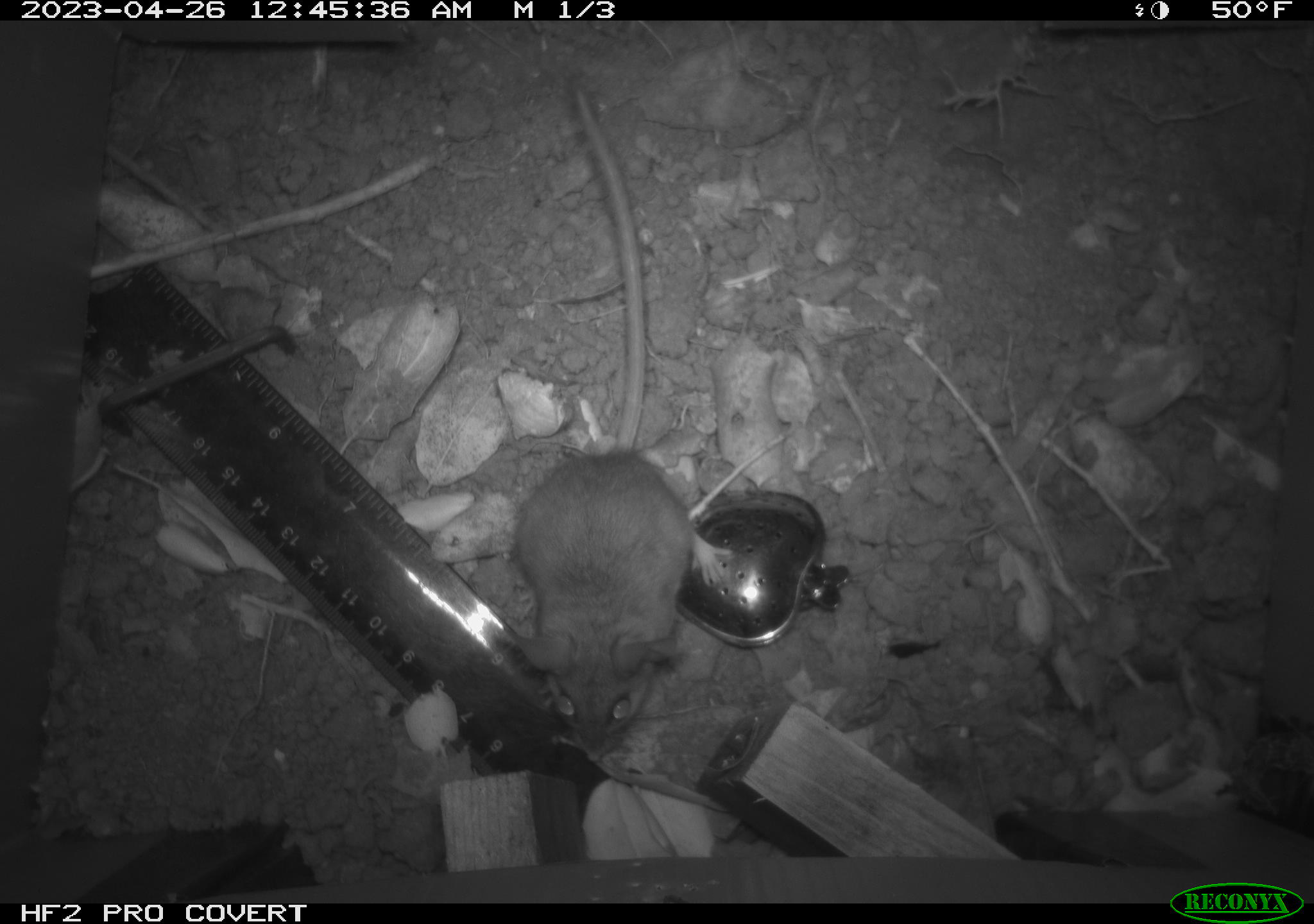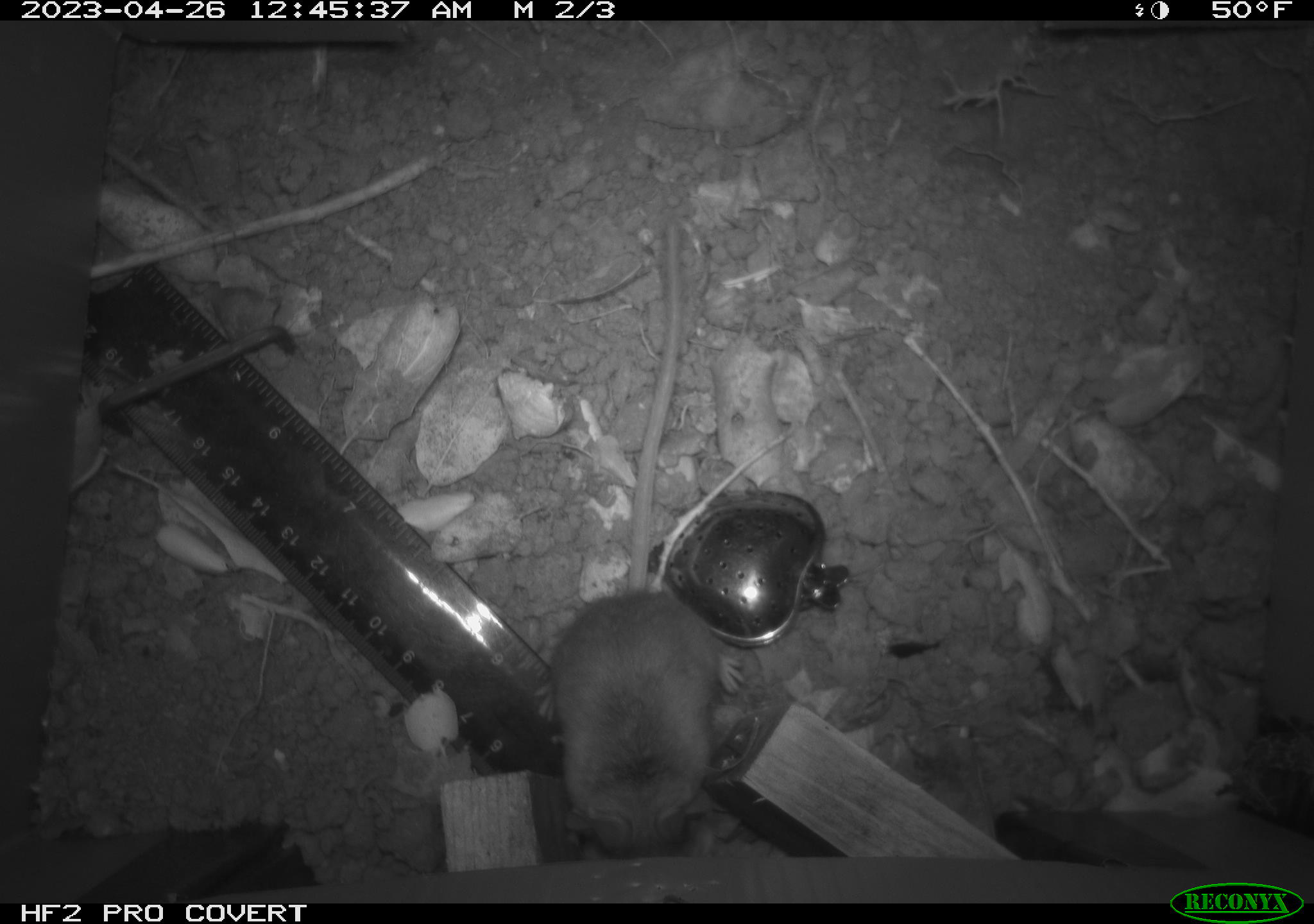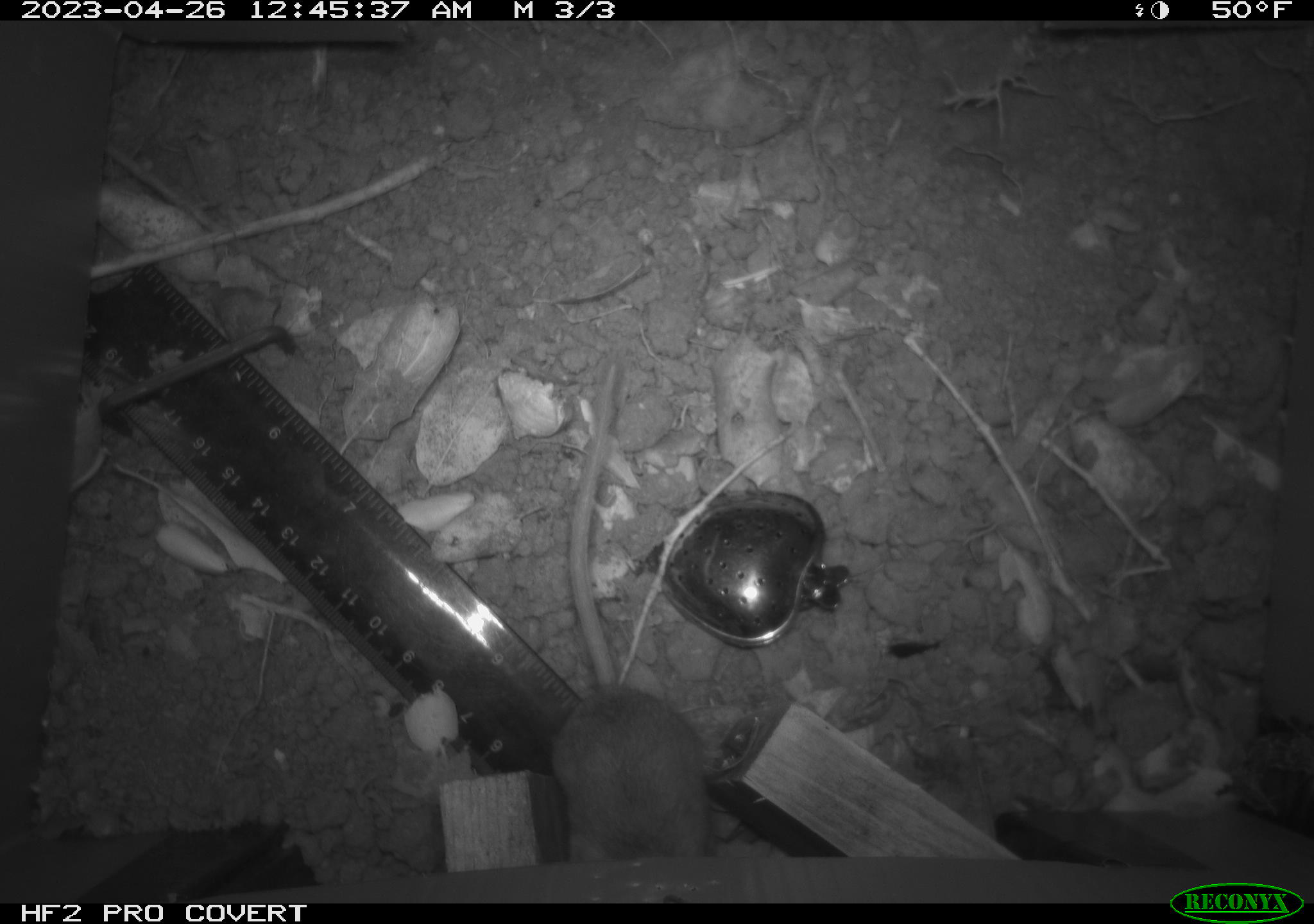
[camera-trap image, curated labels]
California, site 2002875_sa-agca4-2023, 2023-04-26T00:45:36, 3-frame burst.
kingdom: Animalia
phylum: Chordata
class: Mammalia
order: Rodentia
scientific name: Rodentia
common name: mouse species